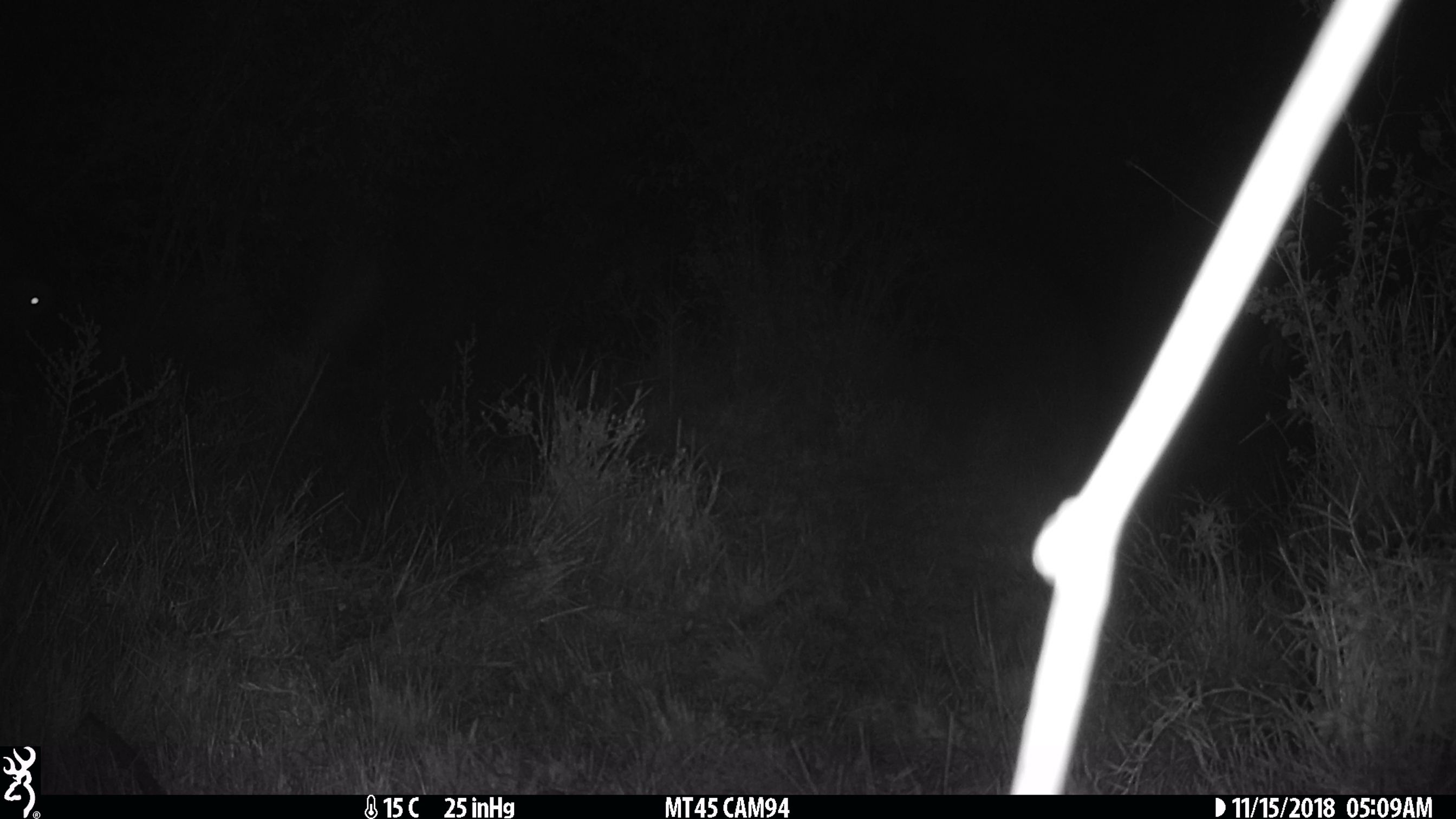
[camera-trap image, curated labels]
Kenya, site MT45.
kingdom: Animalia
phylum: Chordata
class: Mammalia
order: Artiodactyla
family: Hippopotamidae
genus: Hippopotamus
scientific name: Hippopotamus amphibius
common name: hippopotamus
Hippopotamus (Hippopotamus amphibius).